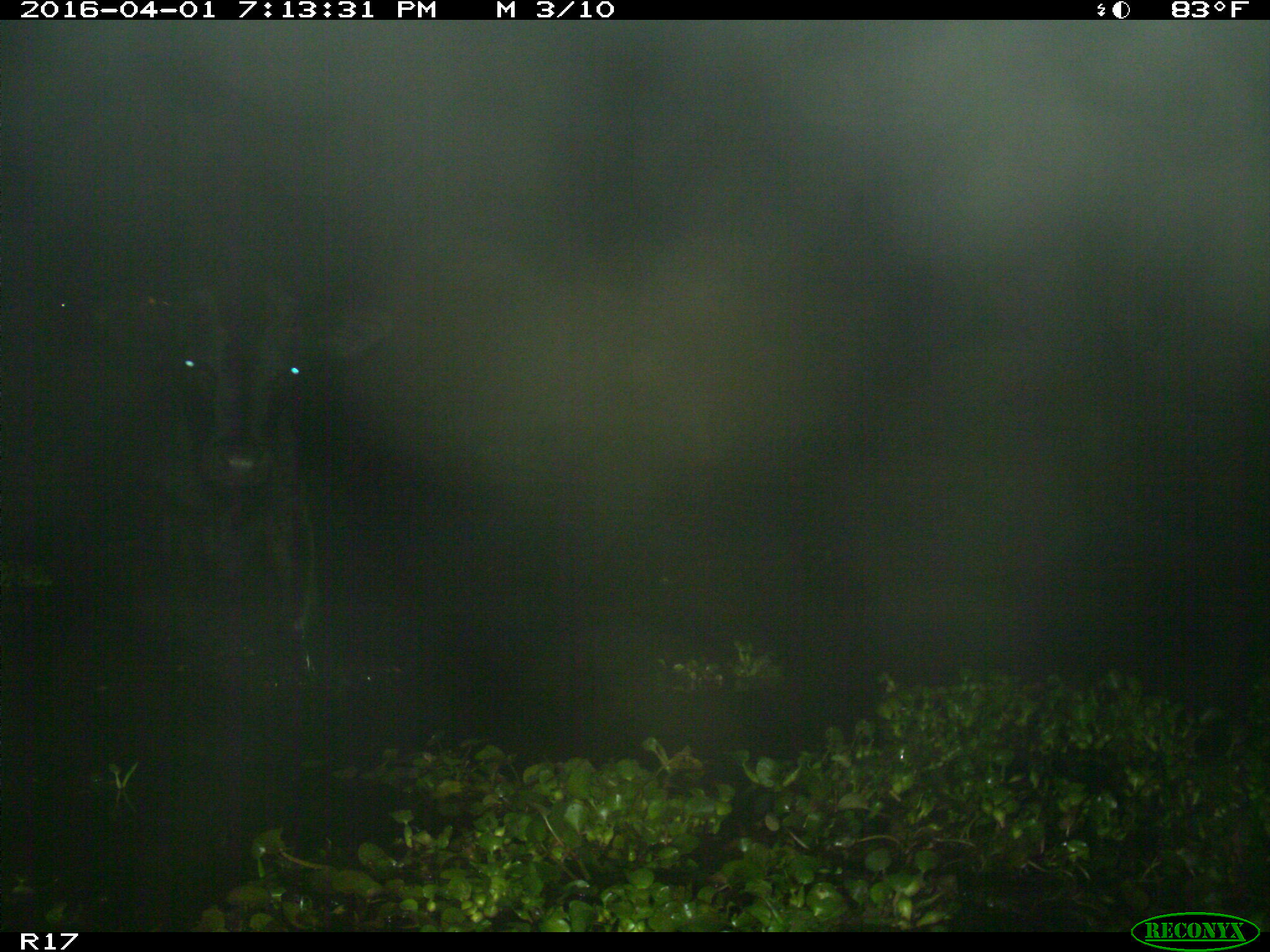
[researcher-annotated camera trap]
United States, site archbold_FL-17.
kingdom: Animalia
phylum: Chordata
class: Mammalia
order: Artiodactyla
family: Bovidae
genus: Bos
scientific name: Bos taurus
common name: domestic cow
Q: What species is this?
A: Bos taurus (domestic cow).